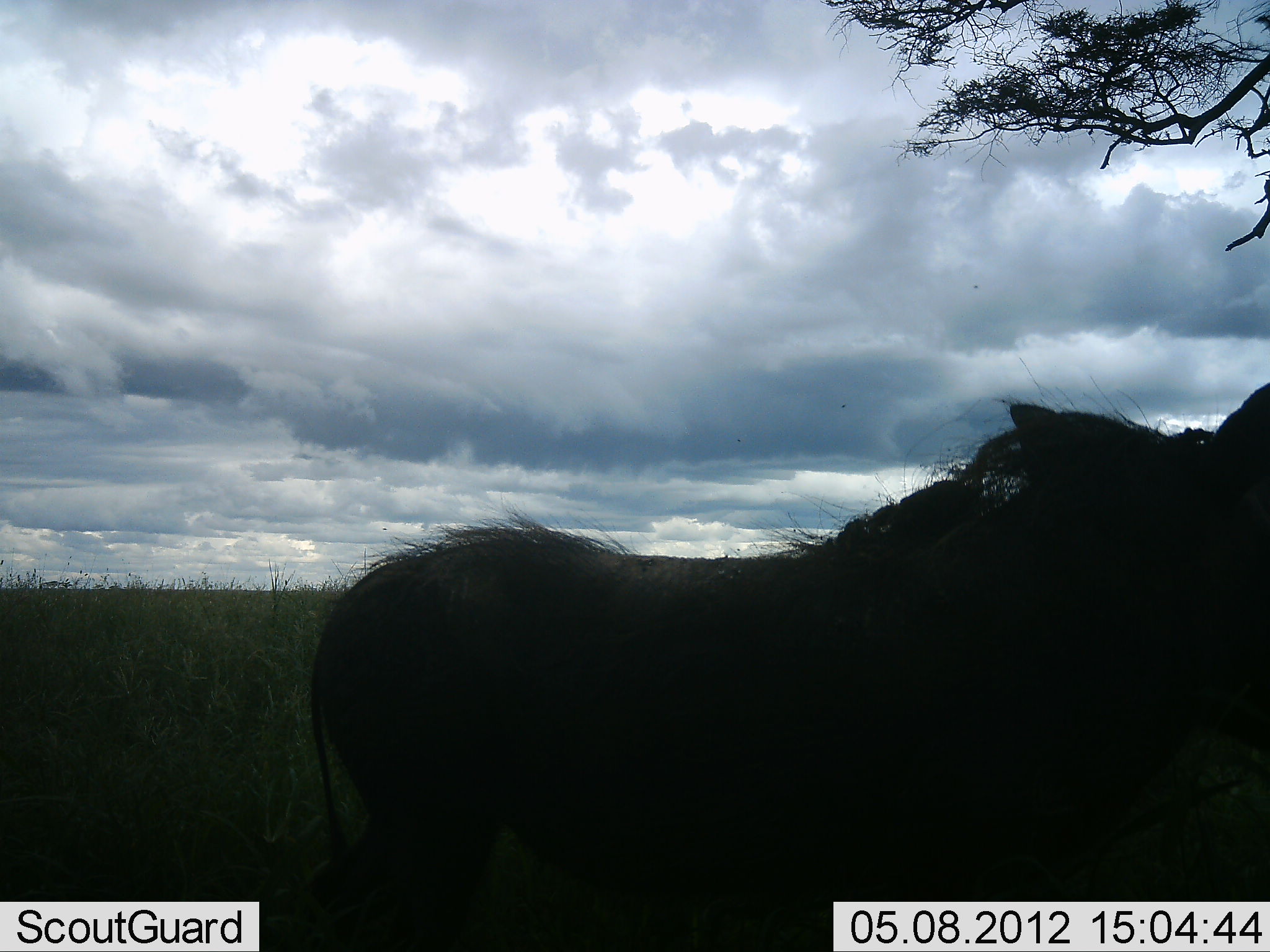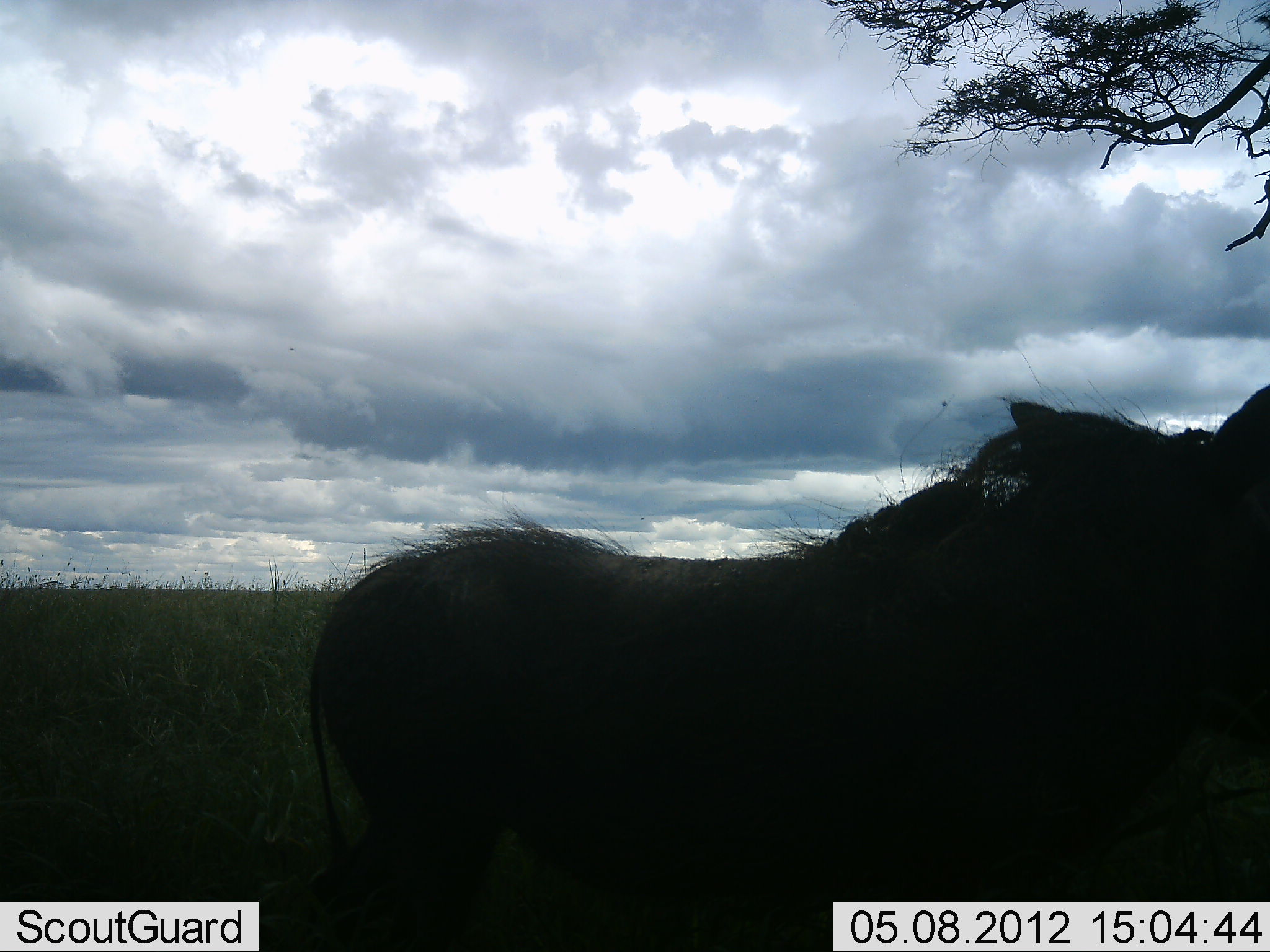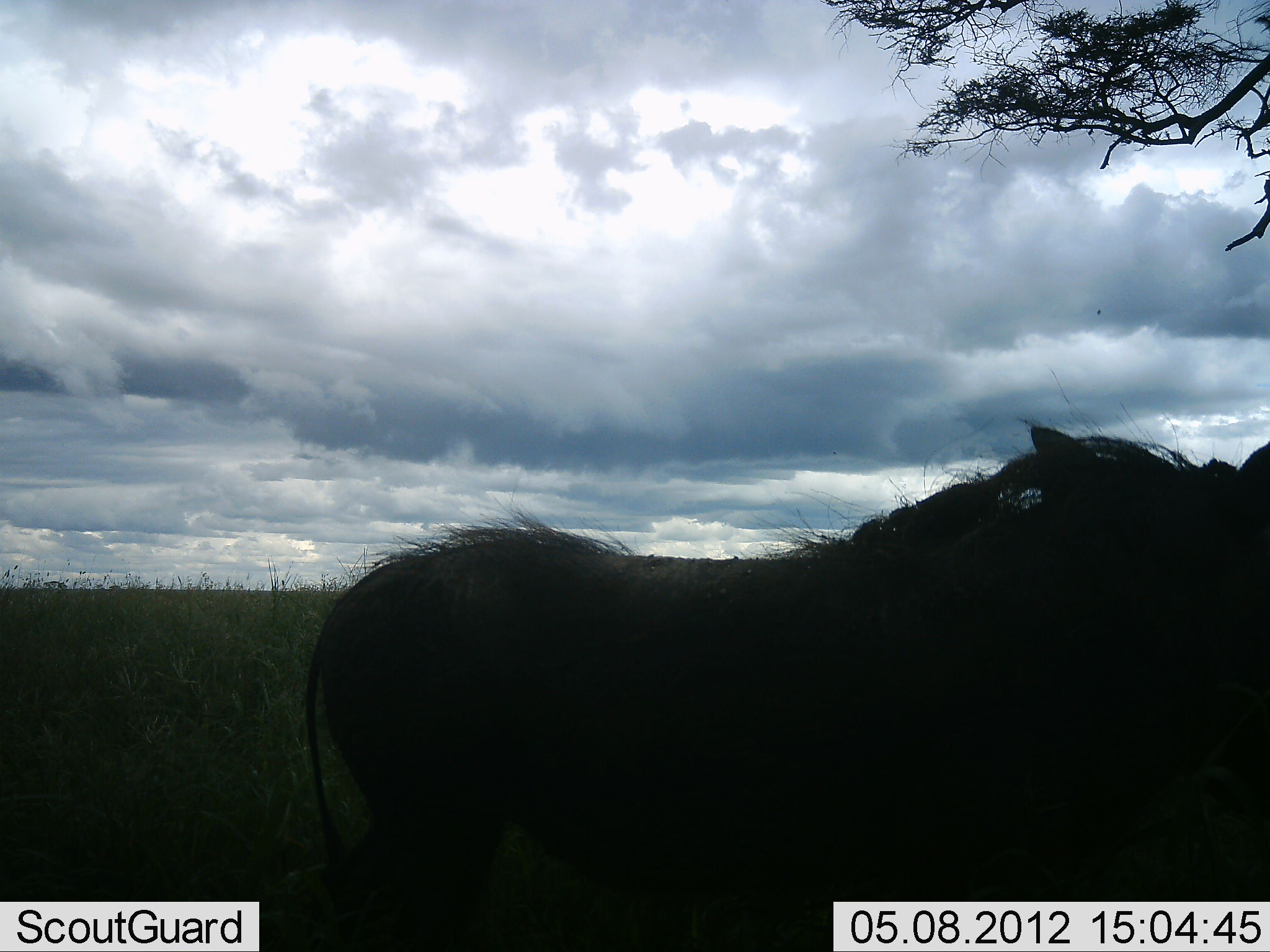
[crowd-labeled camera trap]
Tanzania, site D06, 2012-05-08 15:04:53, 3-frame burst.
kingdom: Animalia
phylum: Chordata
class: Mammalia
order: Artiodactyla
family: Suidae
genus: Phacochoerus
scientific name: Phacochoerus africanus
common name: warthog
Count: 1.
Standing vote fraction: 90%.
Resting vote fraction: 10%.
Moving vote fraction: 0%.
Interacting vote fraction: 0%.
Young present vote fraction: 0%.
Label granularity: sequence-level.